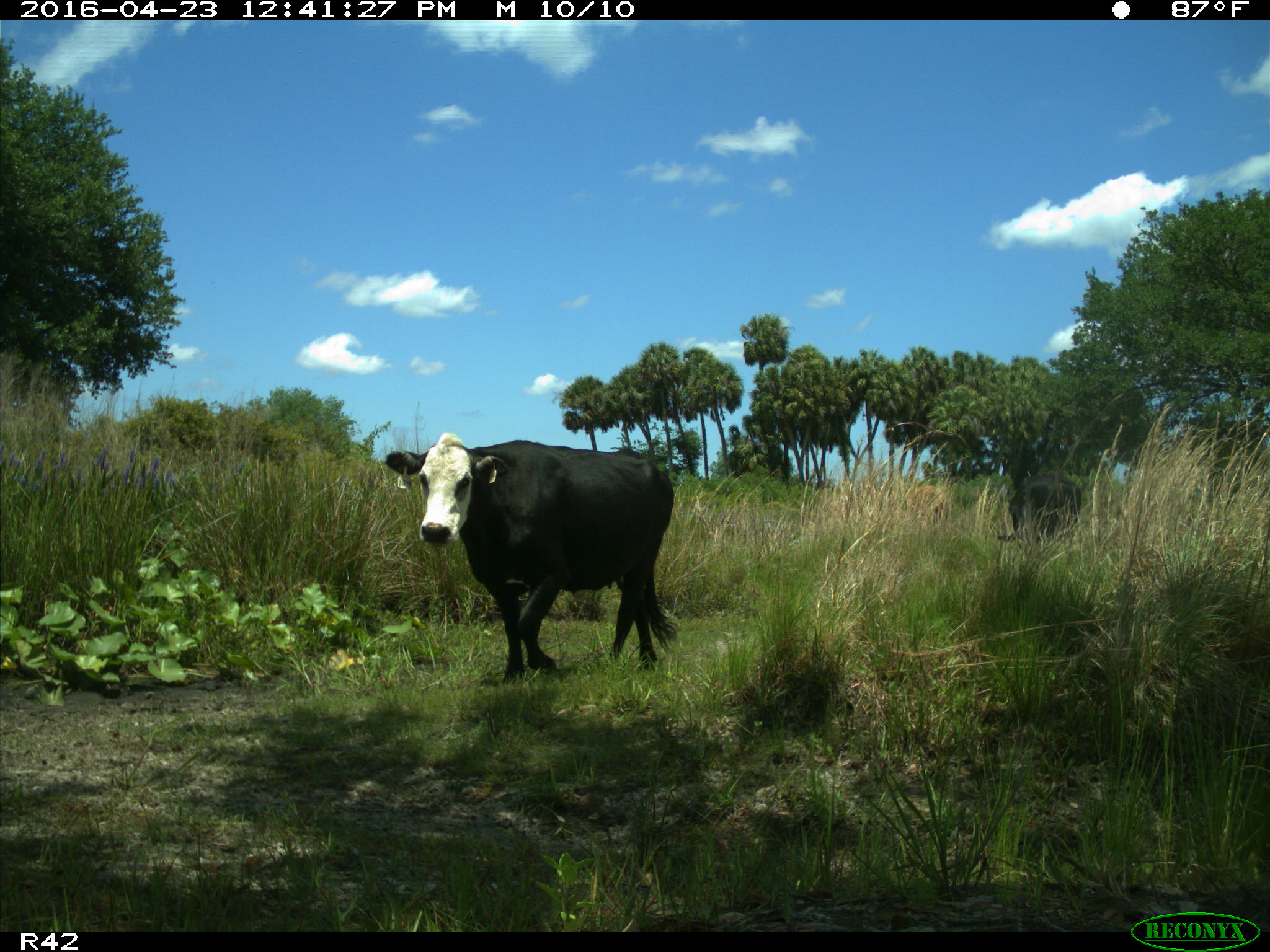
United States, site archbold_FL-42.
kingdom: Animalia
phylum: Chordata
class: Mammalia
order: Artiodactyla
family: Bovidae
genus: Bos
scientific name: Bos taurus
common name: domestic cow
Bos taurus (domestic cow).